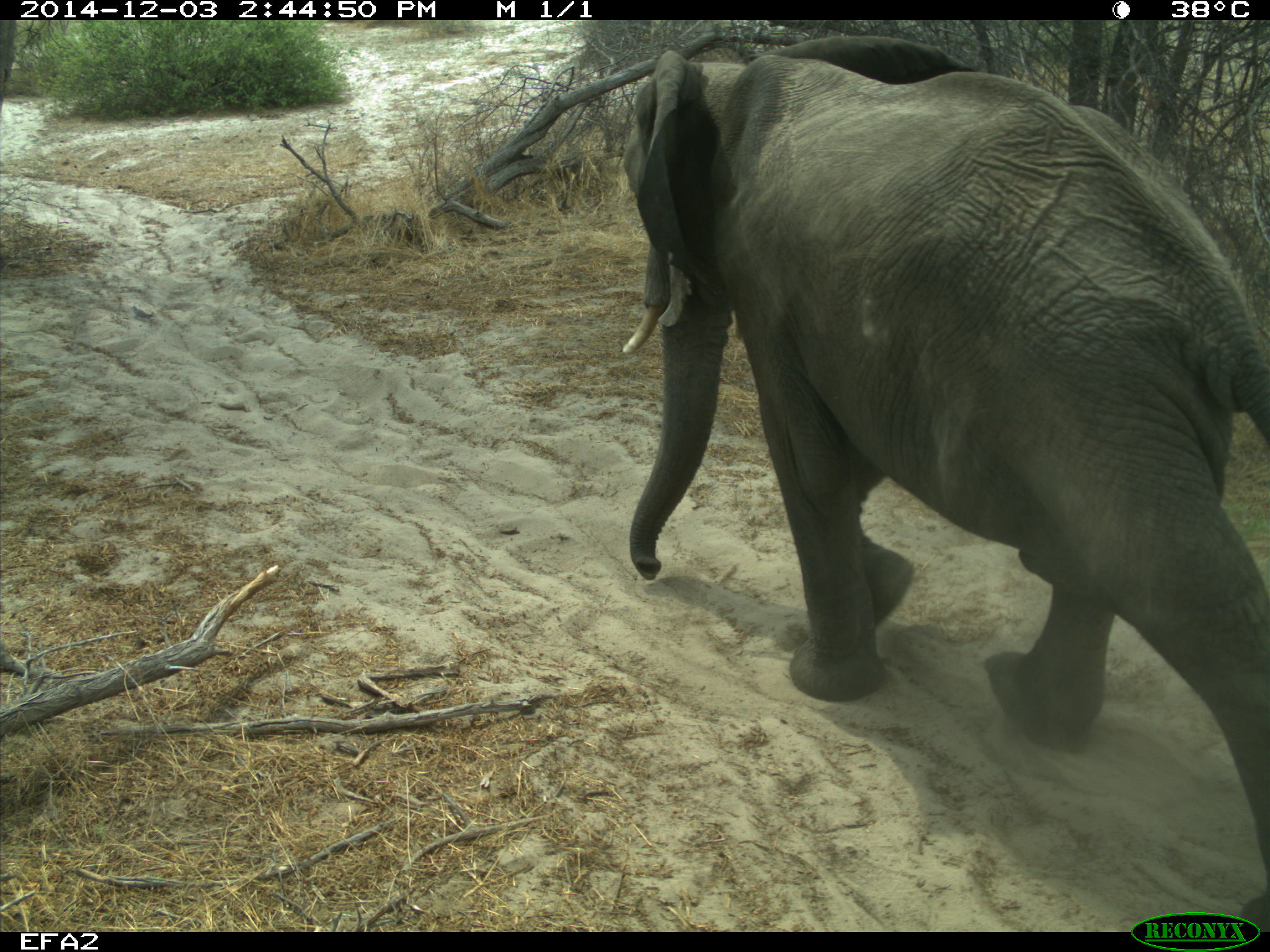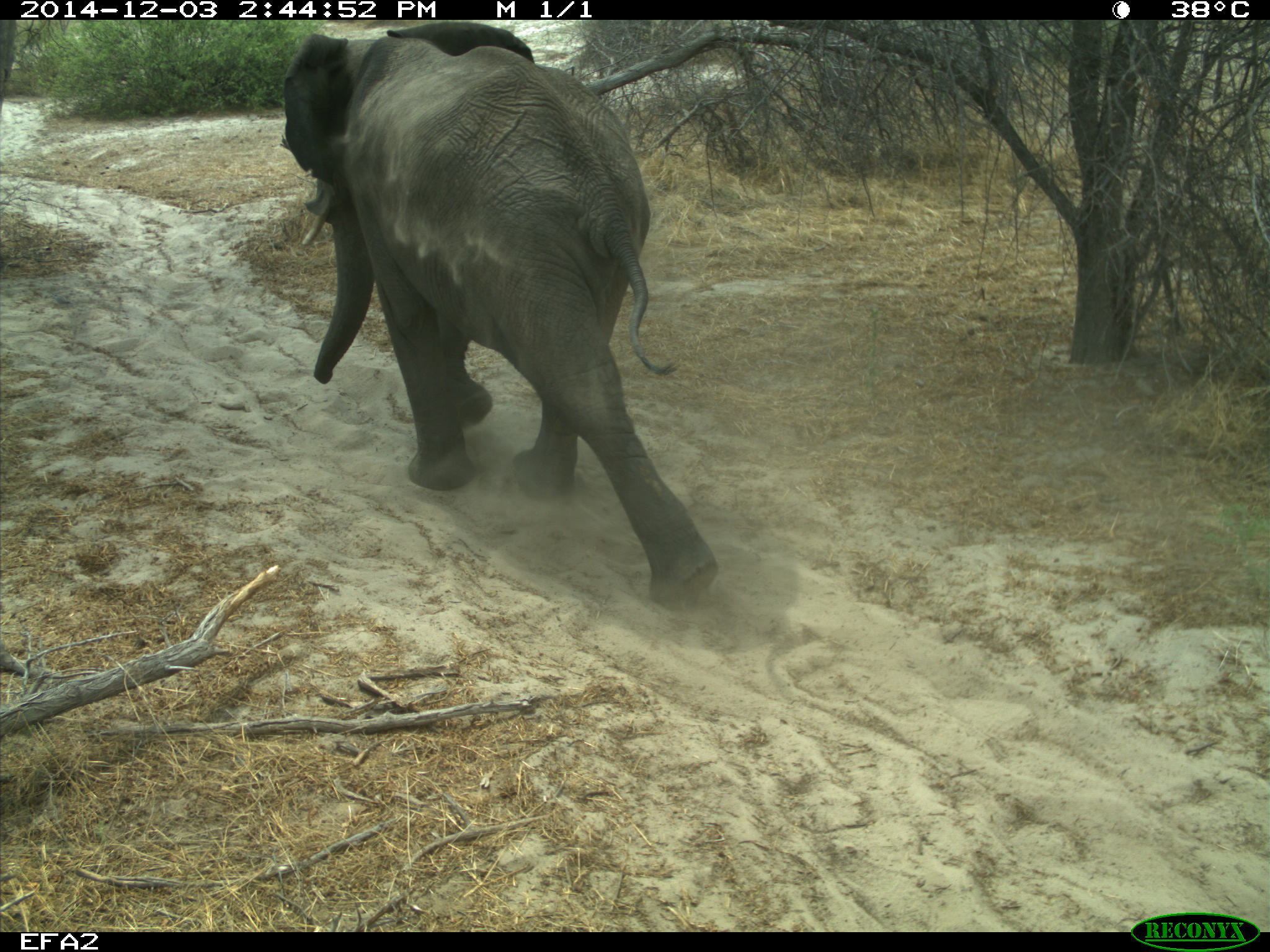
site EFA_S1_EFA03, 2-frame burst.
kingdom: Animalia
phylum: Chordata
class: Mammalia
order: Proboscidea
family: Elephantidae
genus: Loxodonta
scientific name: Loxodonta africana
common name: african bush elephant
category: elephant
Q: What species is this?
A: Elephant (african bush elephant) (Loxodonta africana).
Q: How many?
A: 1.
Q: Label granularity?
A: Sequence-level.